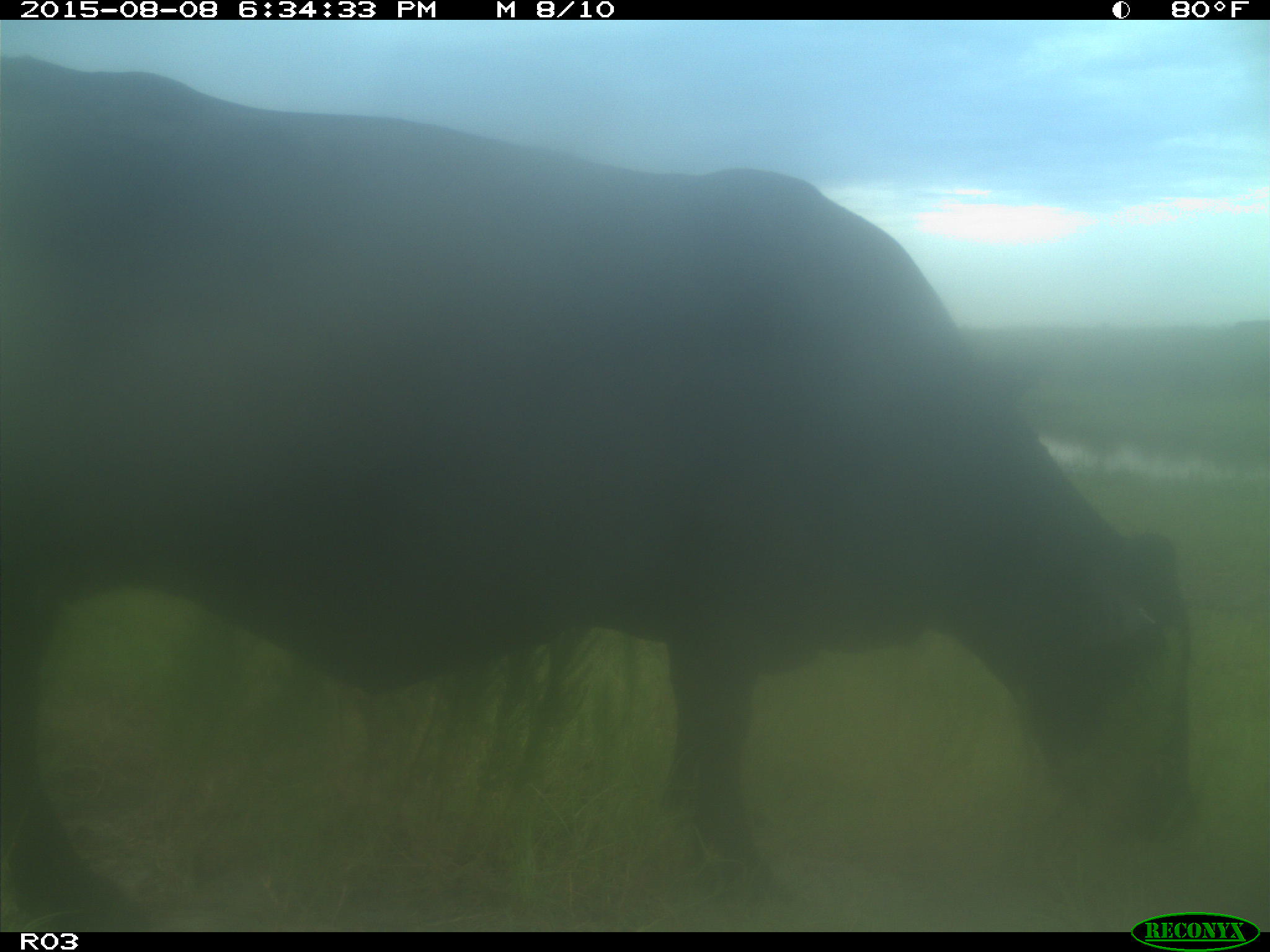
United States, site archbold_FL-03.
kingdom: Animalia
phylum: Chordata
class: Mammalia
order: Artiodactyla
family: Bovidae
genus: Bos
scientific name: Bos taurus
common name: domestic cow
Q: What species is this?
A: Bos taurus (domestic cow).